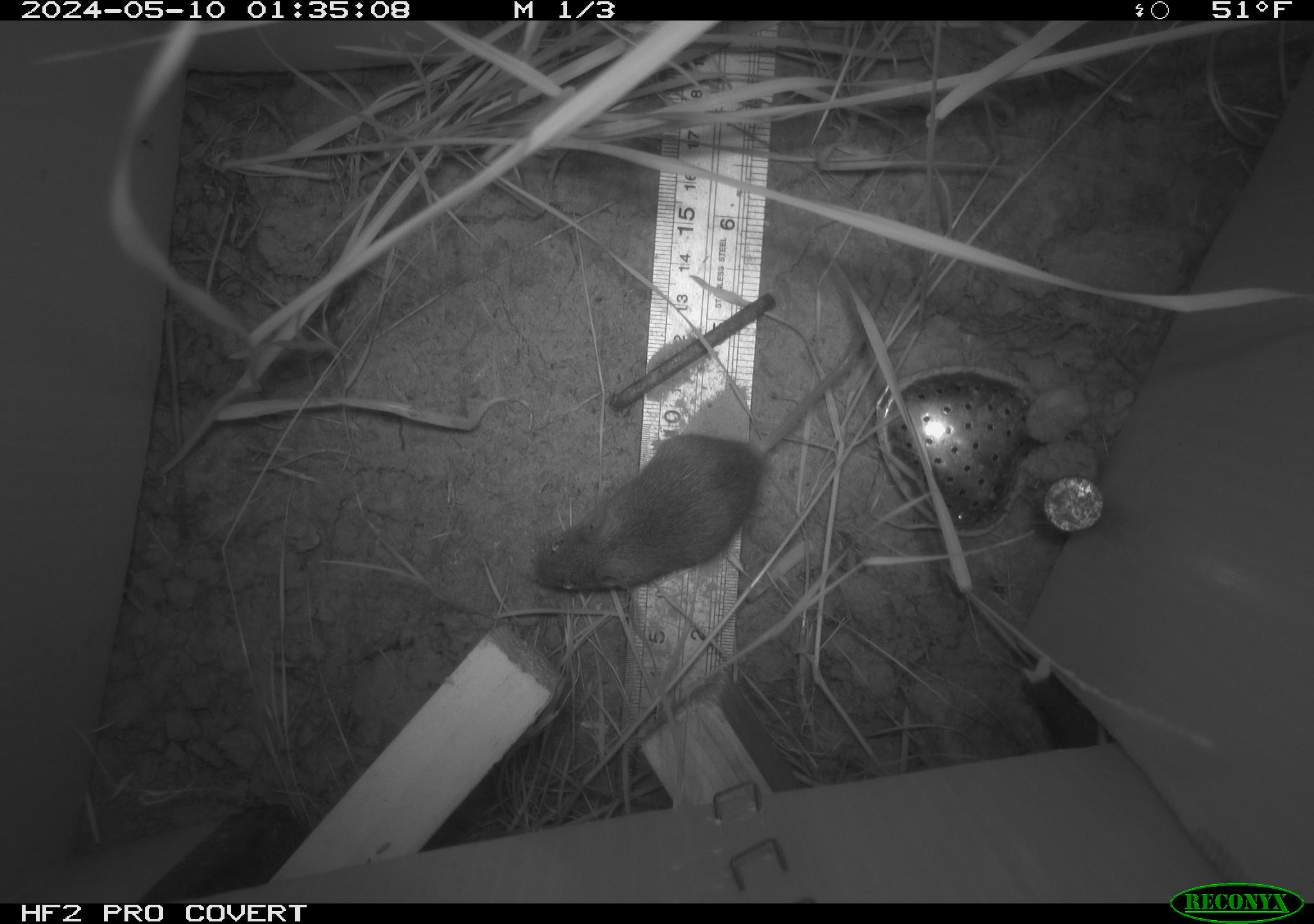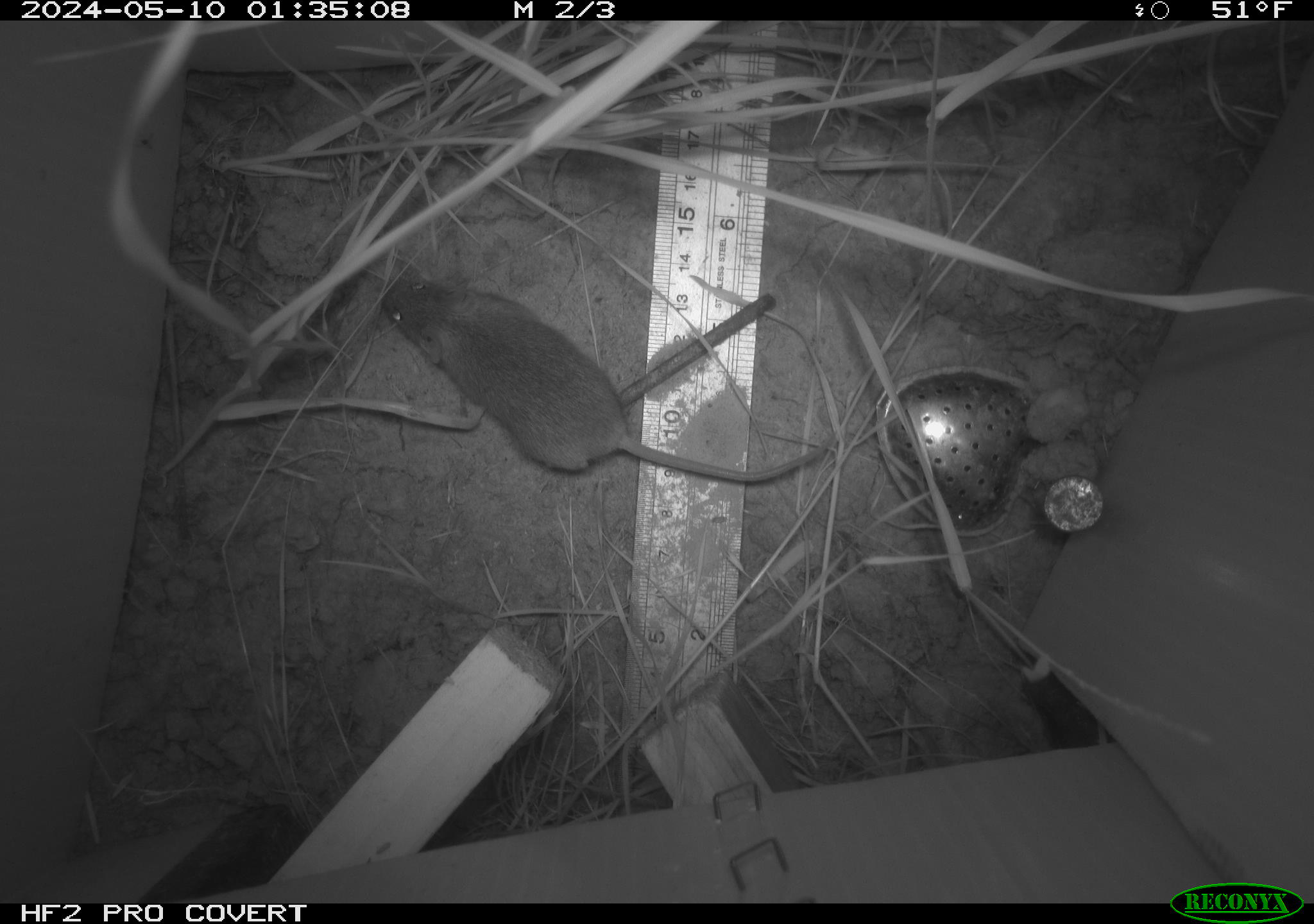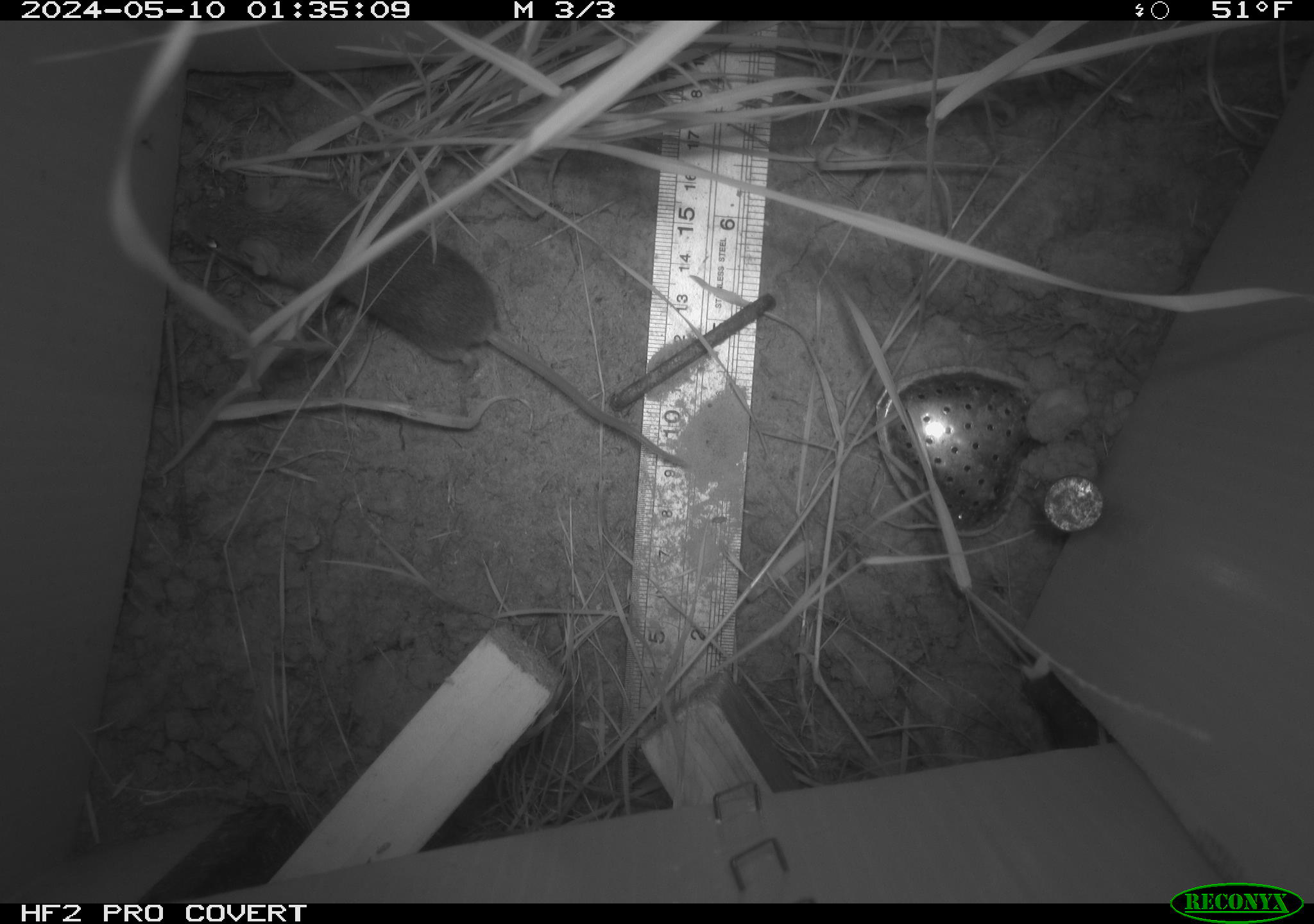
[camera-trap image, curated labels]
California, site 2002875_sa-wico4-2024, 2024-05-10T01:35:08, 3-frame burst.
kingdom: Animalia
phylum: Chordata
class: Mammalia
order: Rodentia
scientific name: Rodentia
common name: rodent